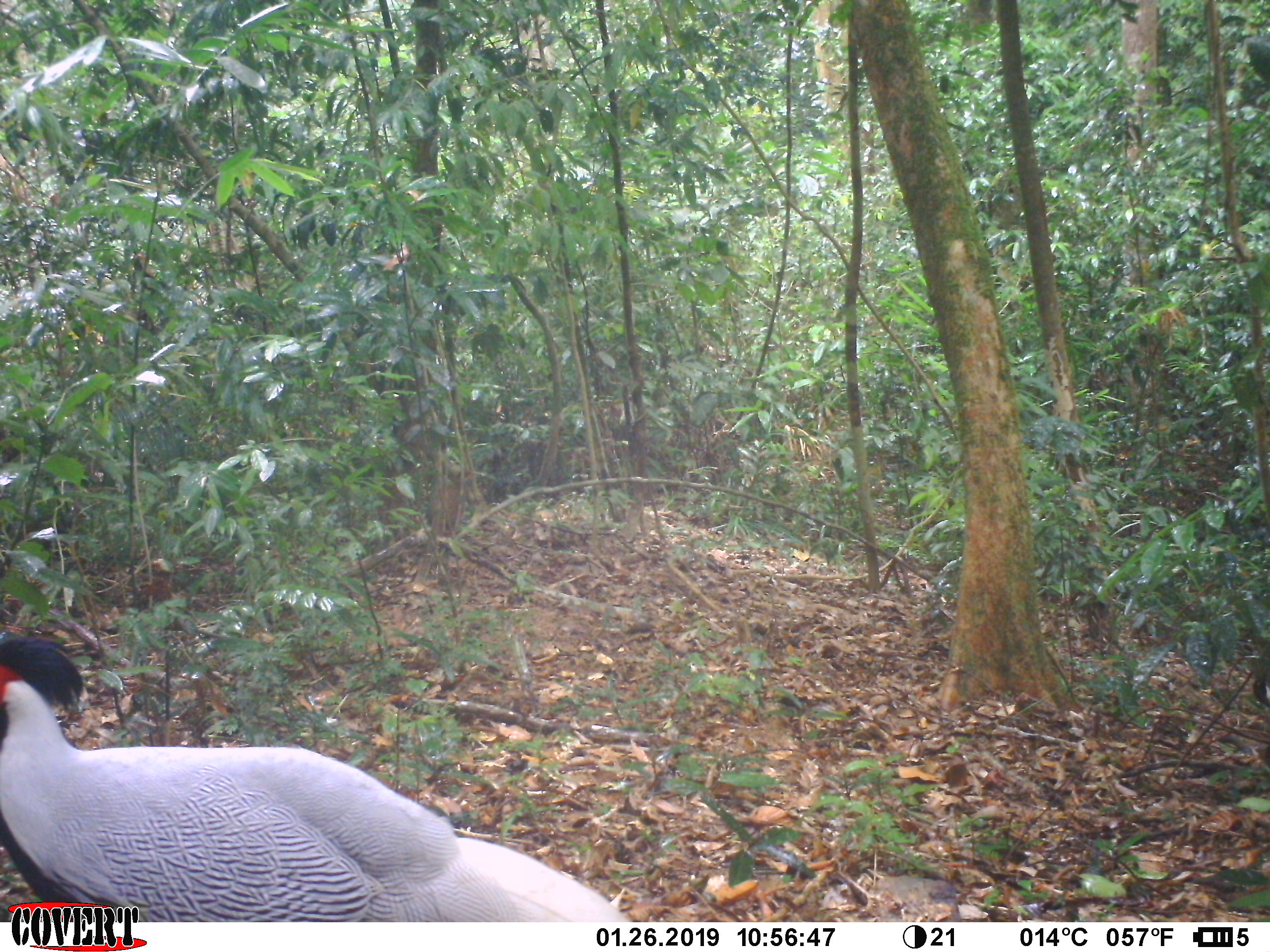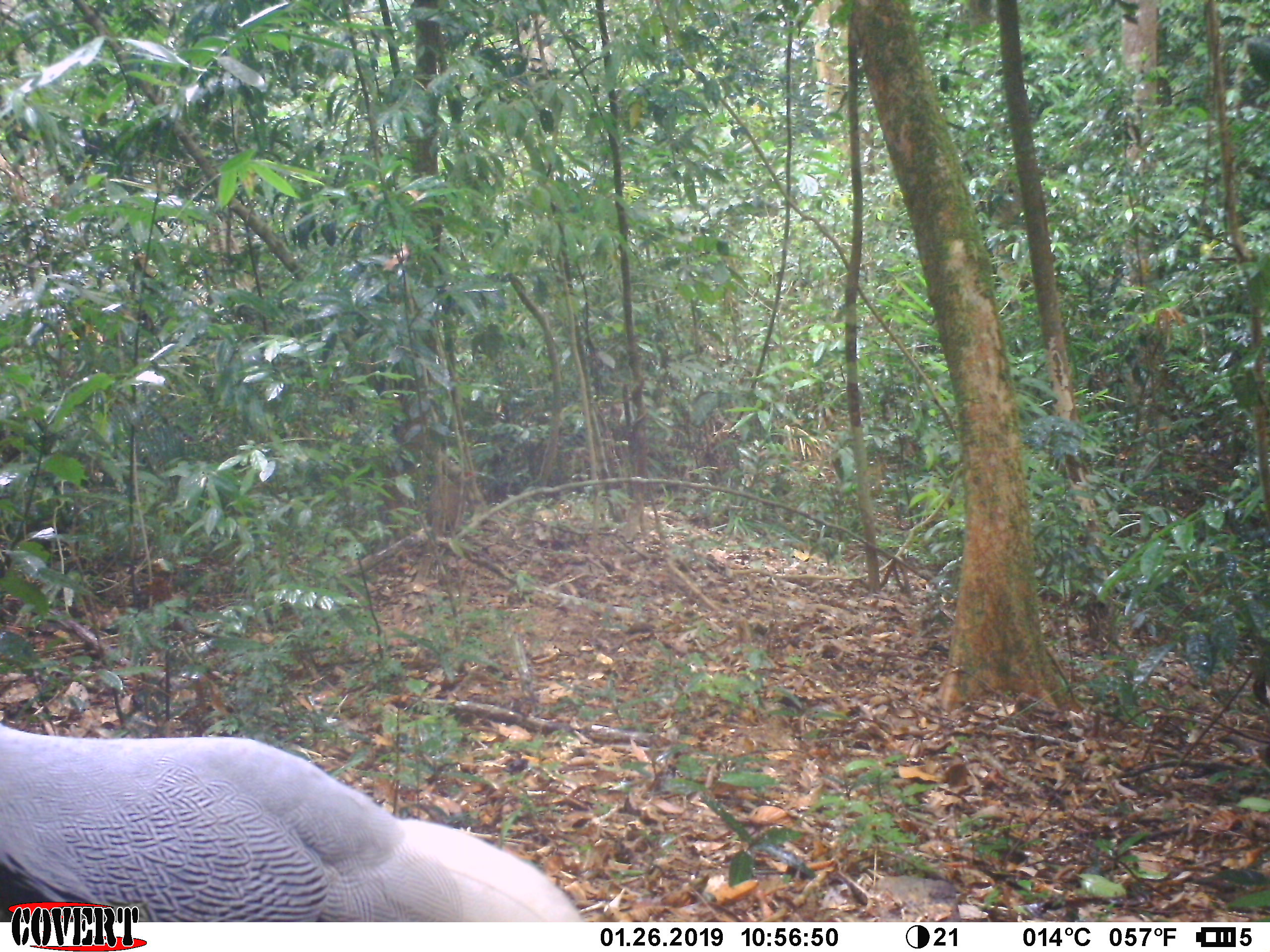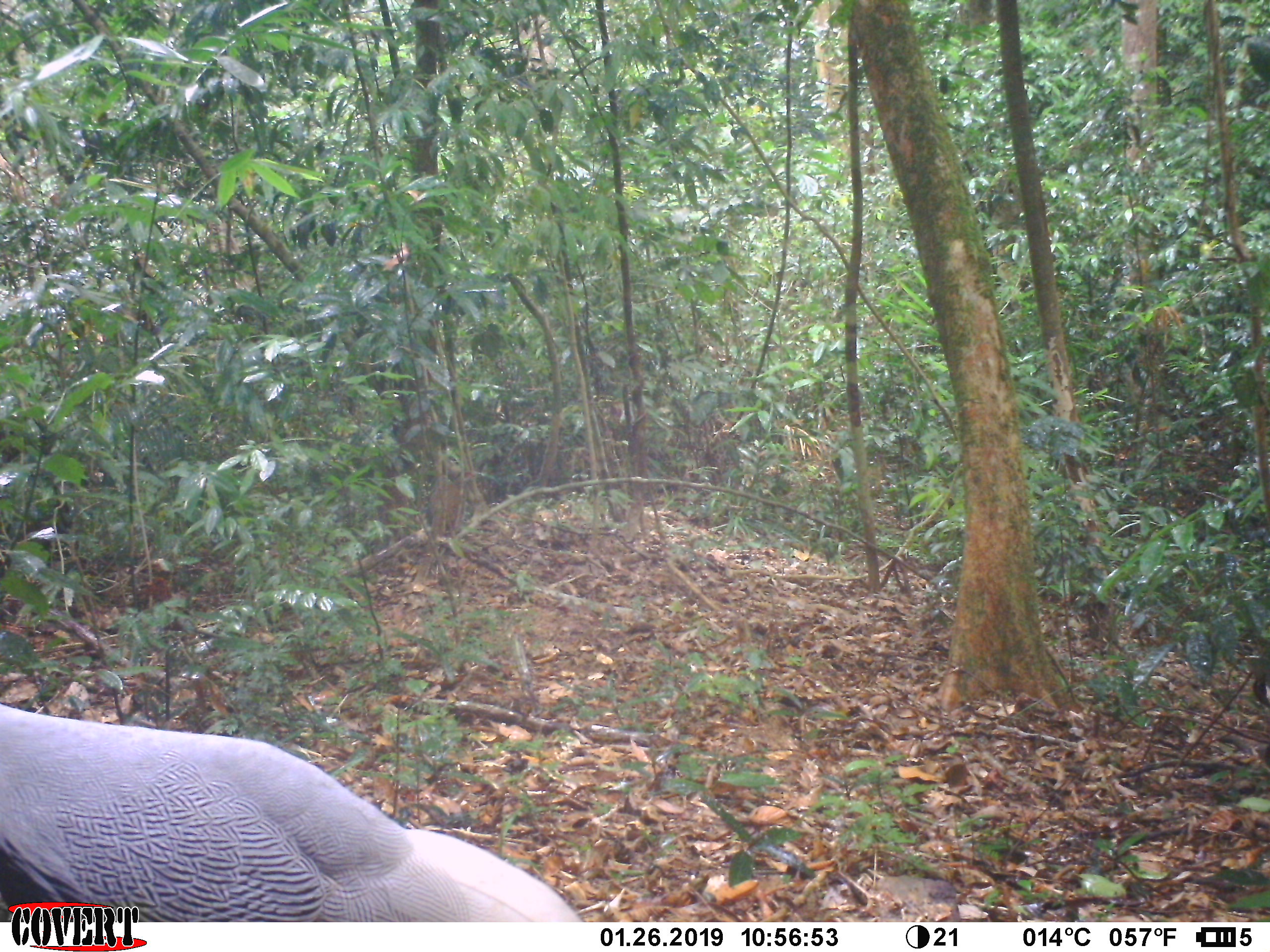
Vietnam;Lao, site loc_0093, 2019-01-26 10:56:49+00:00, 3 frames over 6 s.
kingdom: Animalia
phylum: Chordata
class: Aves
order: Galliformes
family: Phasianidae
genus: Lophura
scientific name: Lophura nycthemera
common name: silver pheasant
Silver pheasant (Lophura nycthemera). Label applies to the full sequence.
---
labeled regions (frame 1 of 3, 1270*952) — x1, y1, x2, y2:
silver pheasant: 0, 630, 629, 920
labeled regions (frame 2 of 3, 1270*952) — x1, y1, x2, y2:
silver pheasant: 0, 720, 581, 921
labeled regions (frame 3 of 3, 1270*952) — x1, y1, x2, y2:
silver pheasant: 0, 701, 579, 921